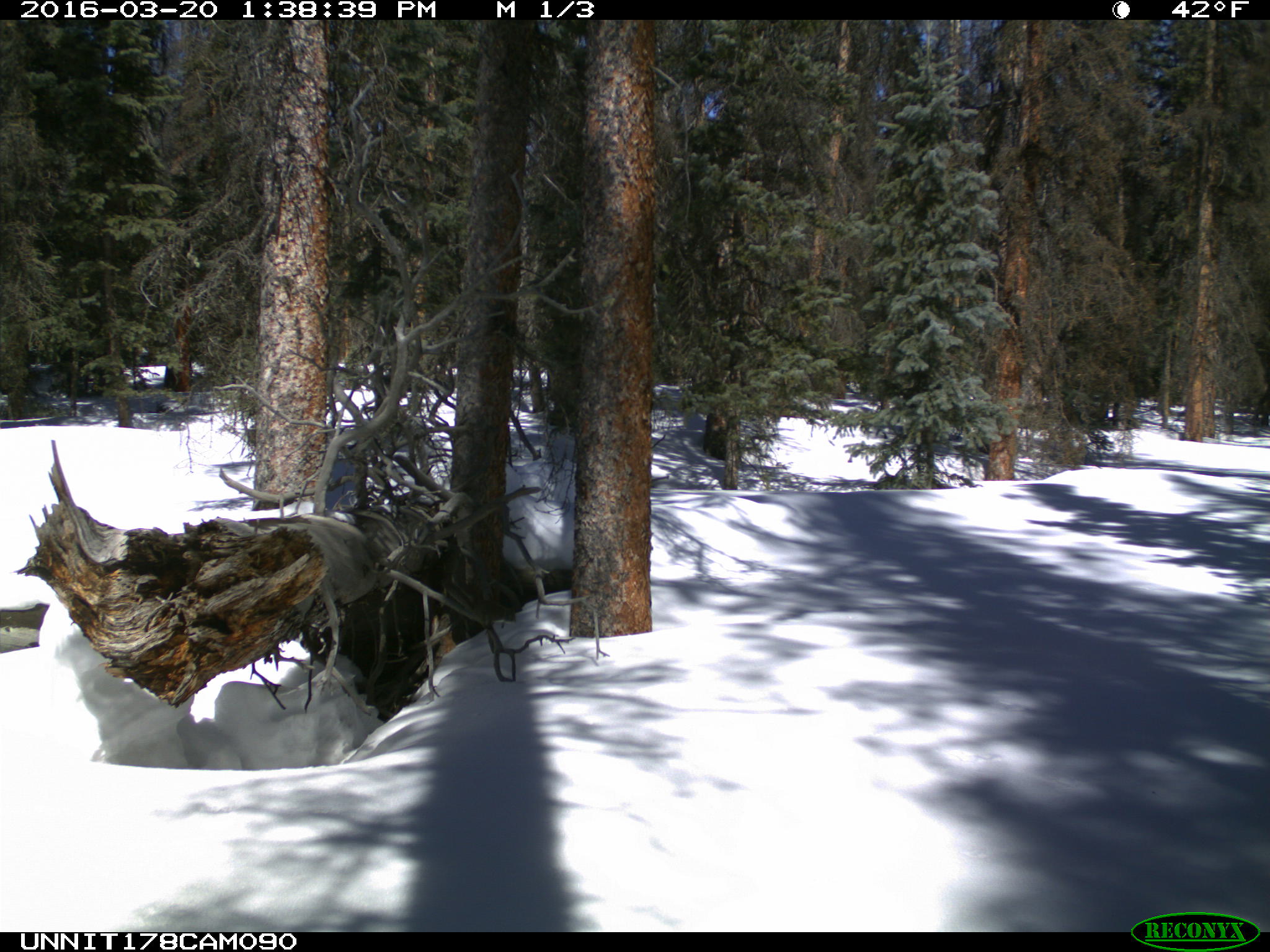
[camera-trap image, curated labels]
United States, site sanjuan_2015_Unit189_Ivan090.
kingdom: Animalia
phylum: Chordata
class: Mammalia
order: Rodentia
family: Sciuridae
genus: Tamiasciurus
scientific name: Tamiasciurus hudsonicus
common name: american red squirrel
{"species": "Tamiasciurus hudsonicus (american red squirrel)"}